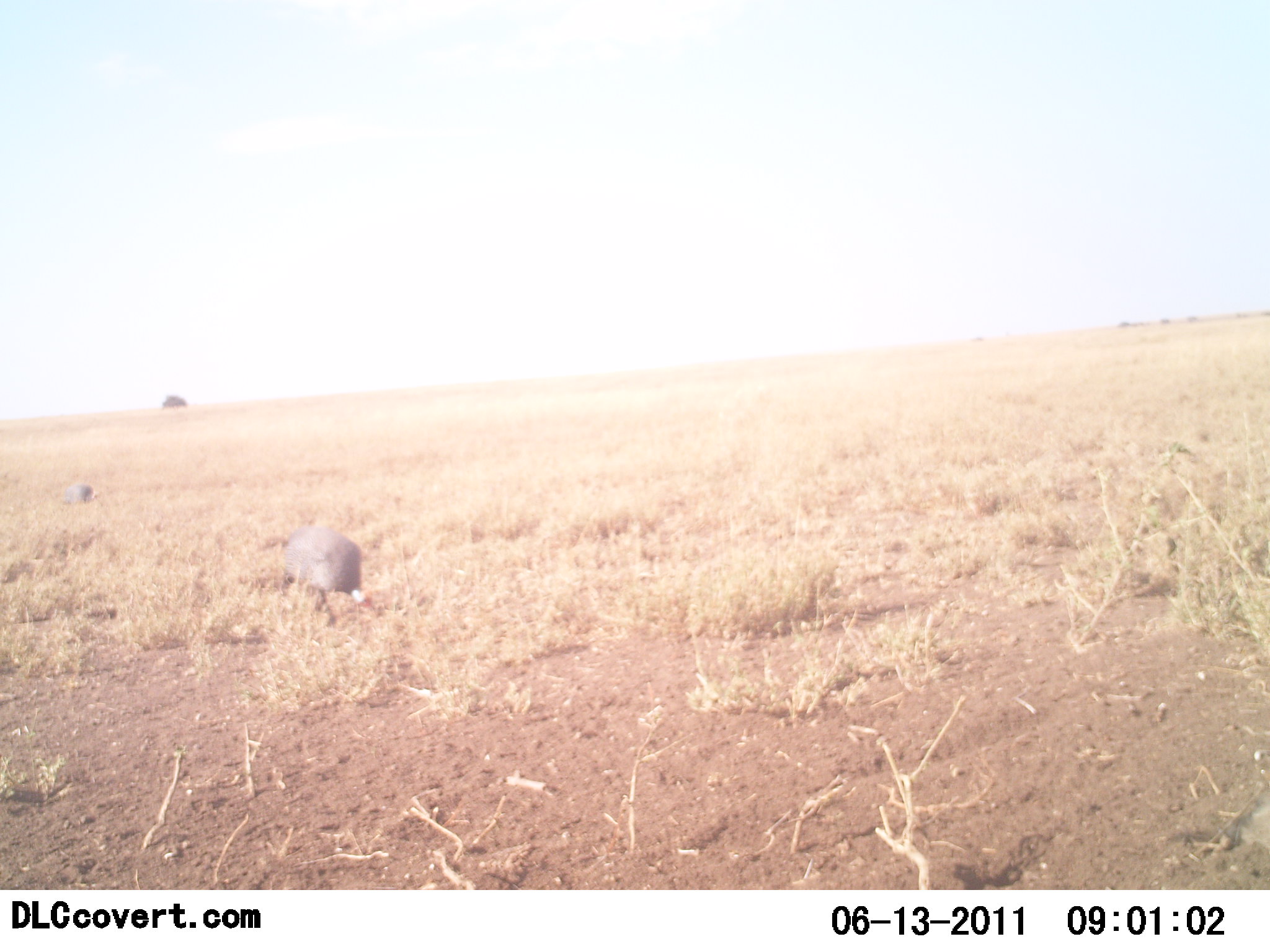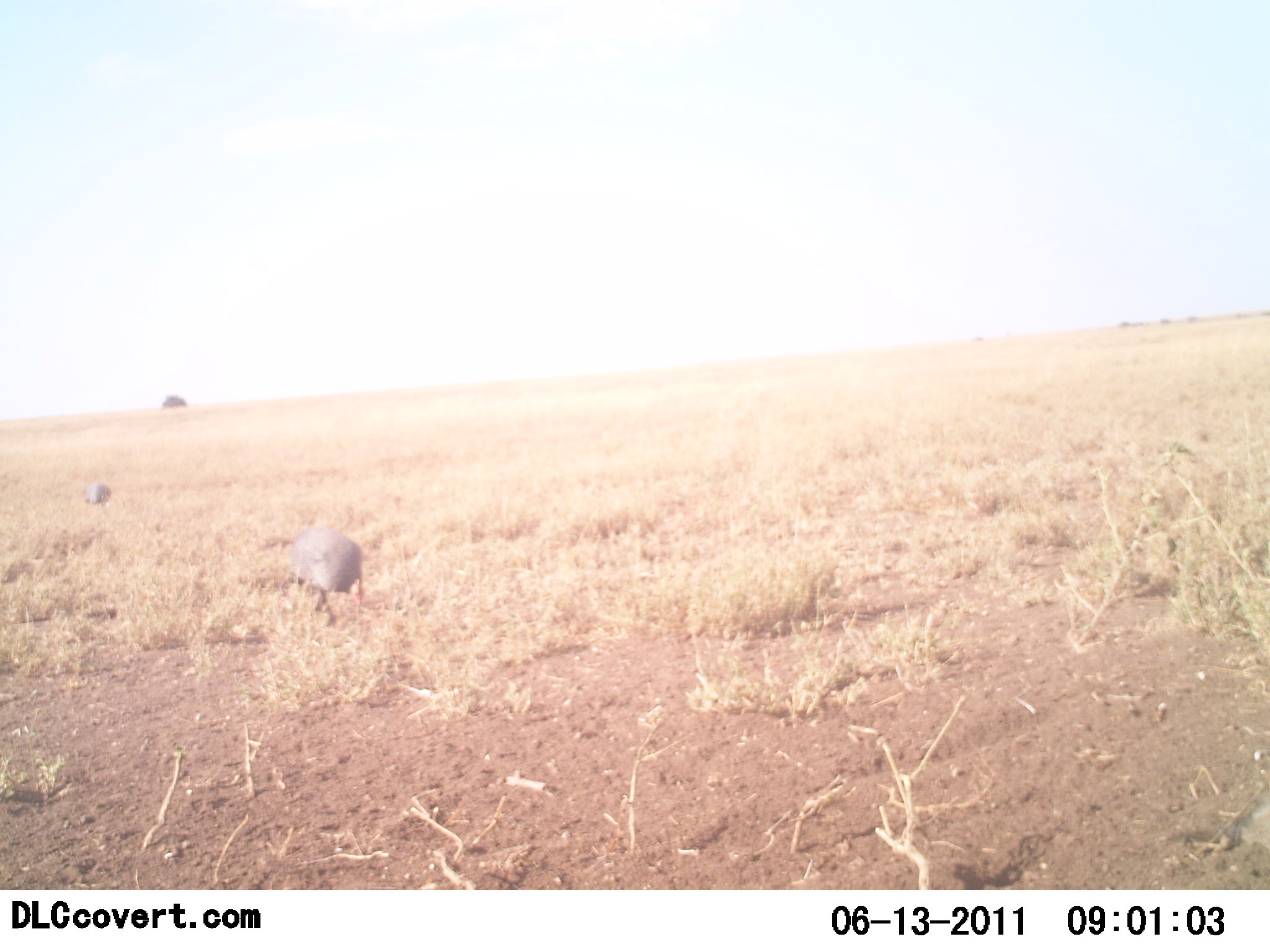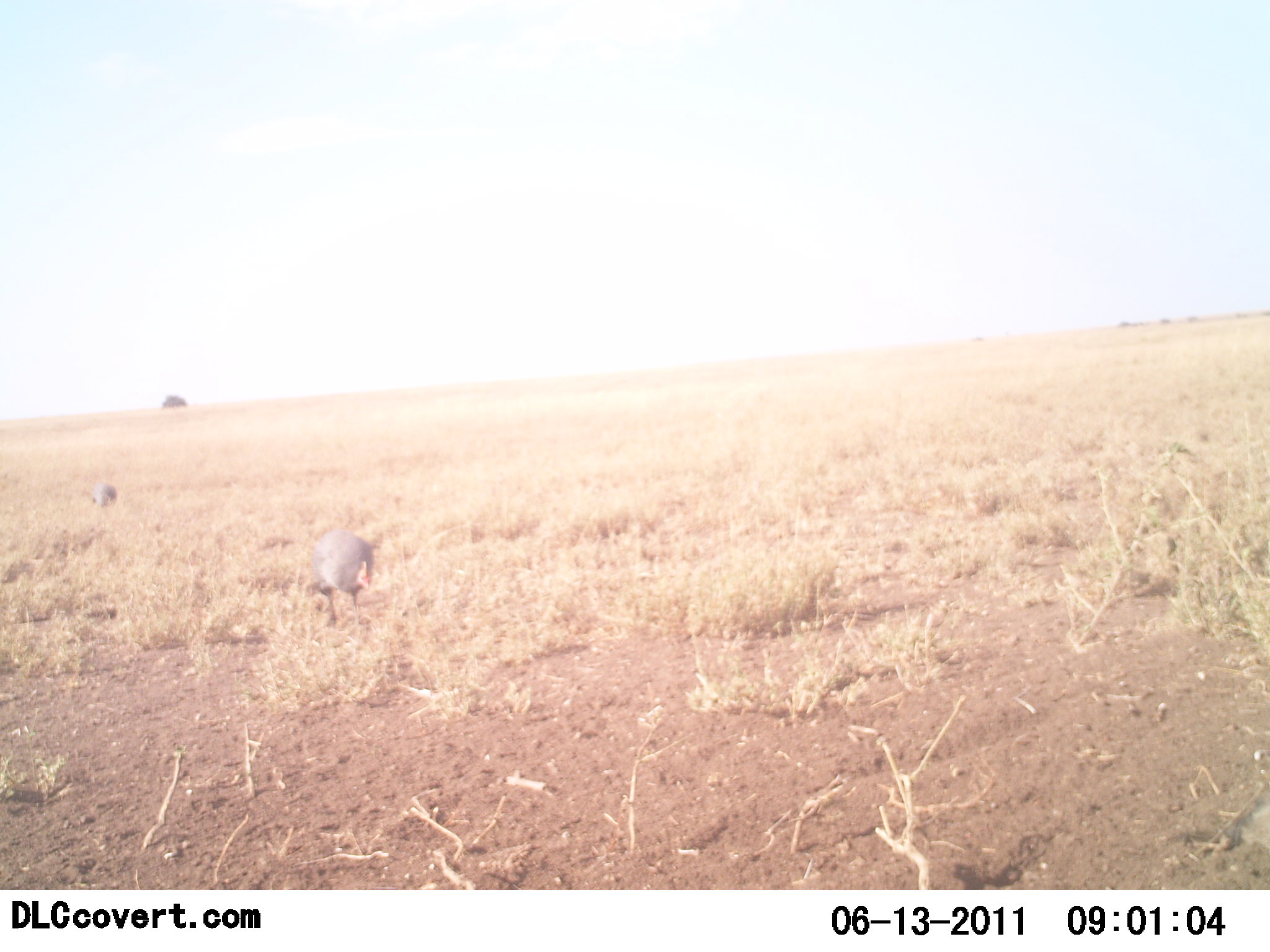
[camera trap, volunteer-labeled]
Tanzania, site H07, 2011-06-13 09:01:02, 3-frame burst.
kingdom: Animalia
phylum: Chordata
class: Aves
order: Galliformes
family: Numididae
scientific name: Numididae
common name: guinea fowl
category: guineafowl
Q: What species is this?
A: Guineafowl (guinea fowl) (Numididae).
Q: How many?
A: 2.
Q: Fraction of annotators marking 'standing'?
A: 18%.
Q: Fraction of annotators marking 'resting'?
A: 0%.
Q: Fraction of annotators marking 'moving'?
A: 27%.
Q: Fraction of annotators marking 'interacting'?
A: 0%.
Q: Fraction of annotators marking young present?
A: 0%.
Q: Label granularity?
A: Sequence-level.